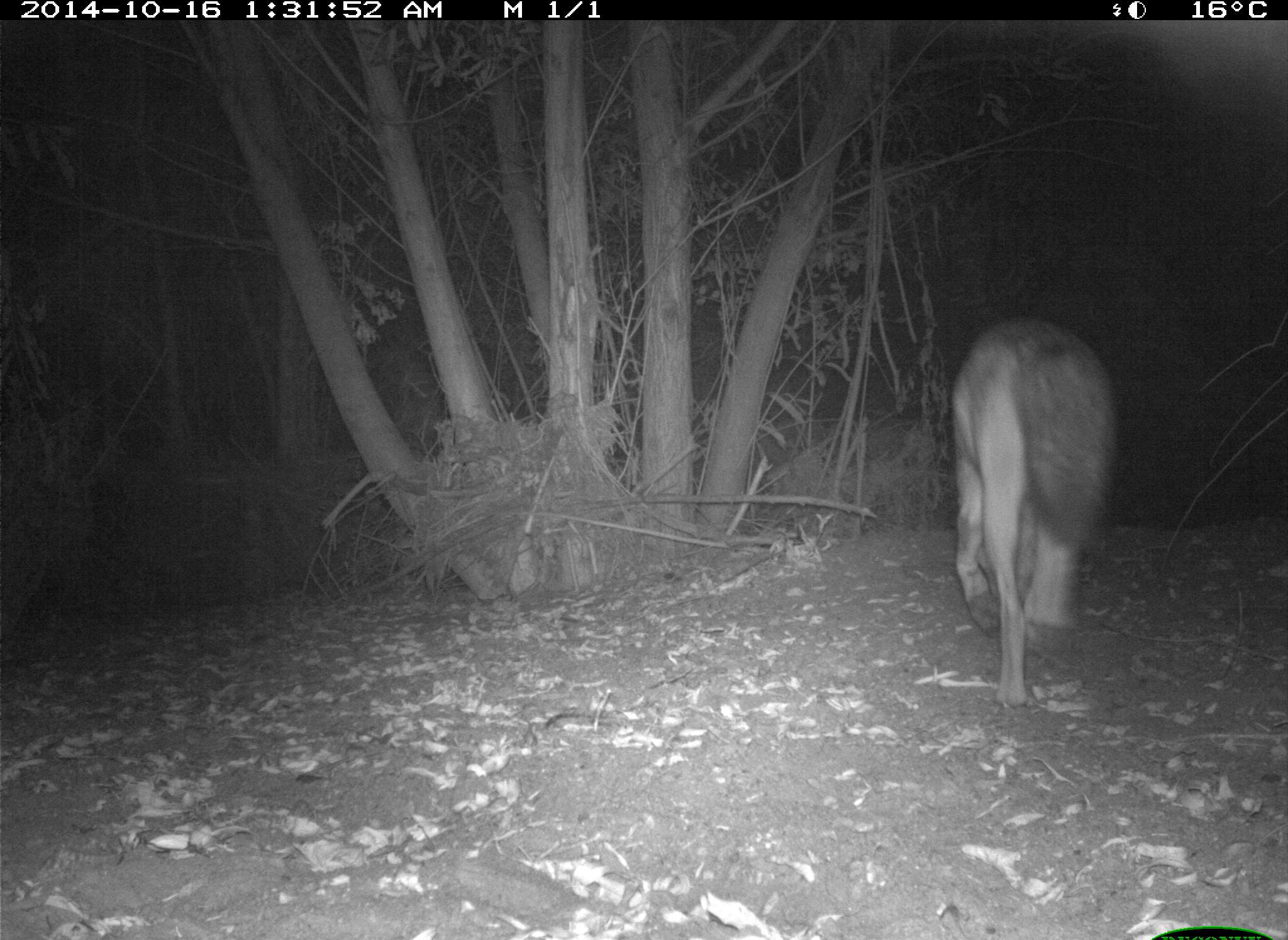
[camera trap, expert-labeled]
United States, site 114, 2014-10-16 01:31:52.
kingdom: Animalia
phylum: Chordata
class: Mammalia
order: Carnivora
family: Canidae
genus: Canis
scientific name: Canis latrans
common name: coyote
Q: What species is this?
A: Coyote (Canis latrans).